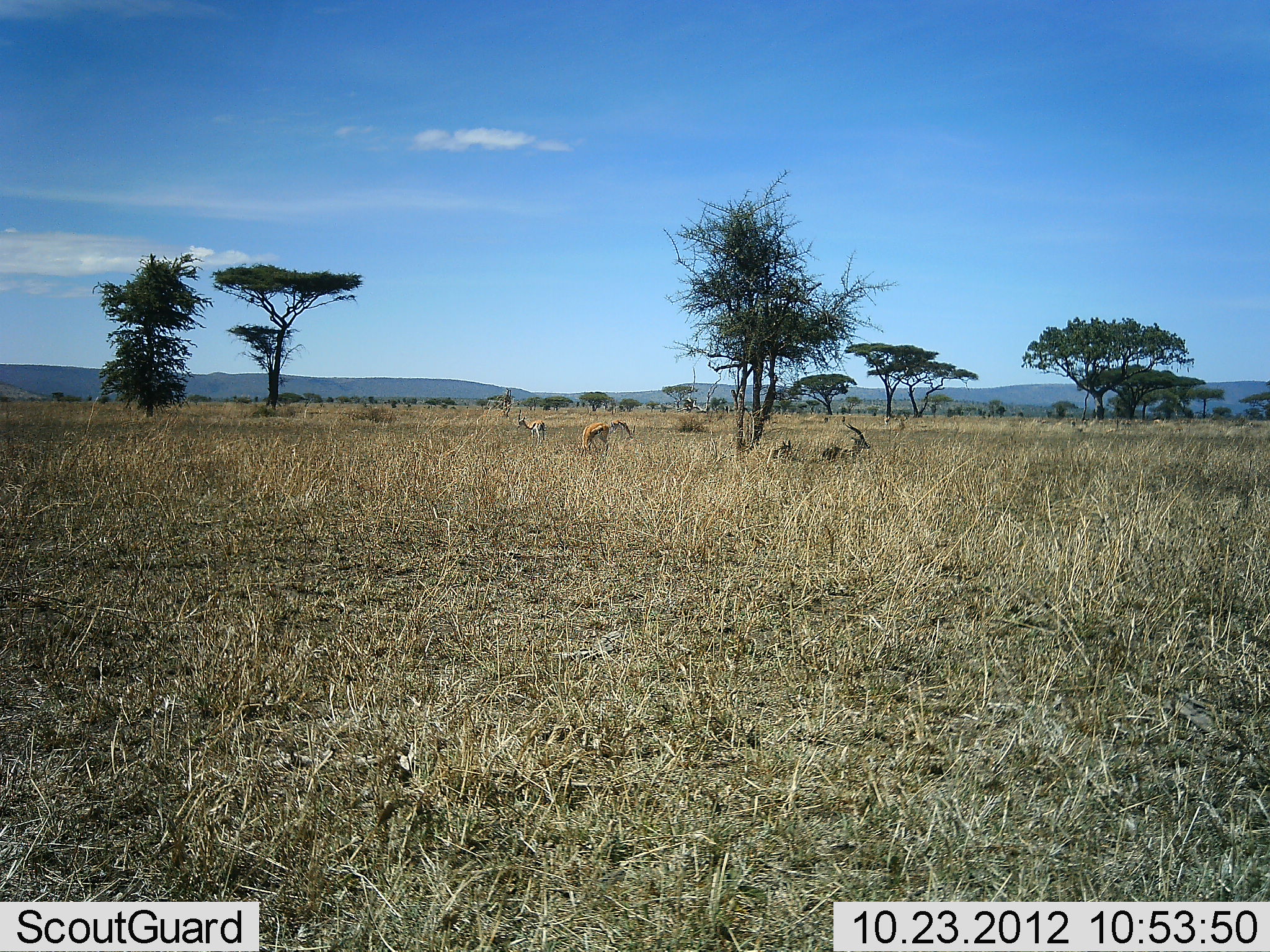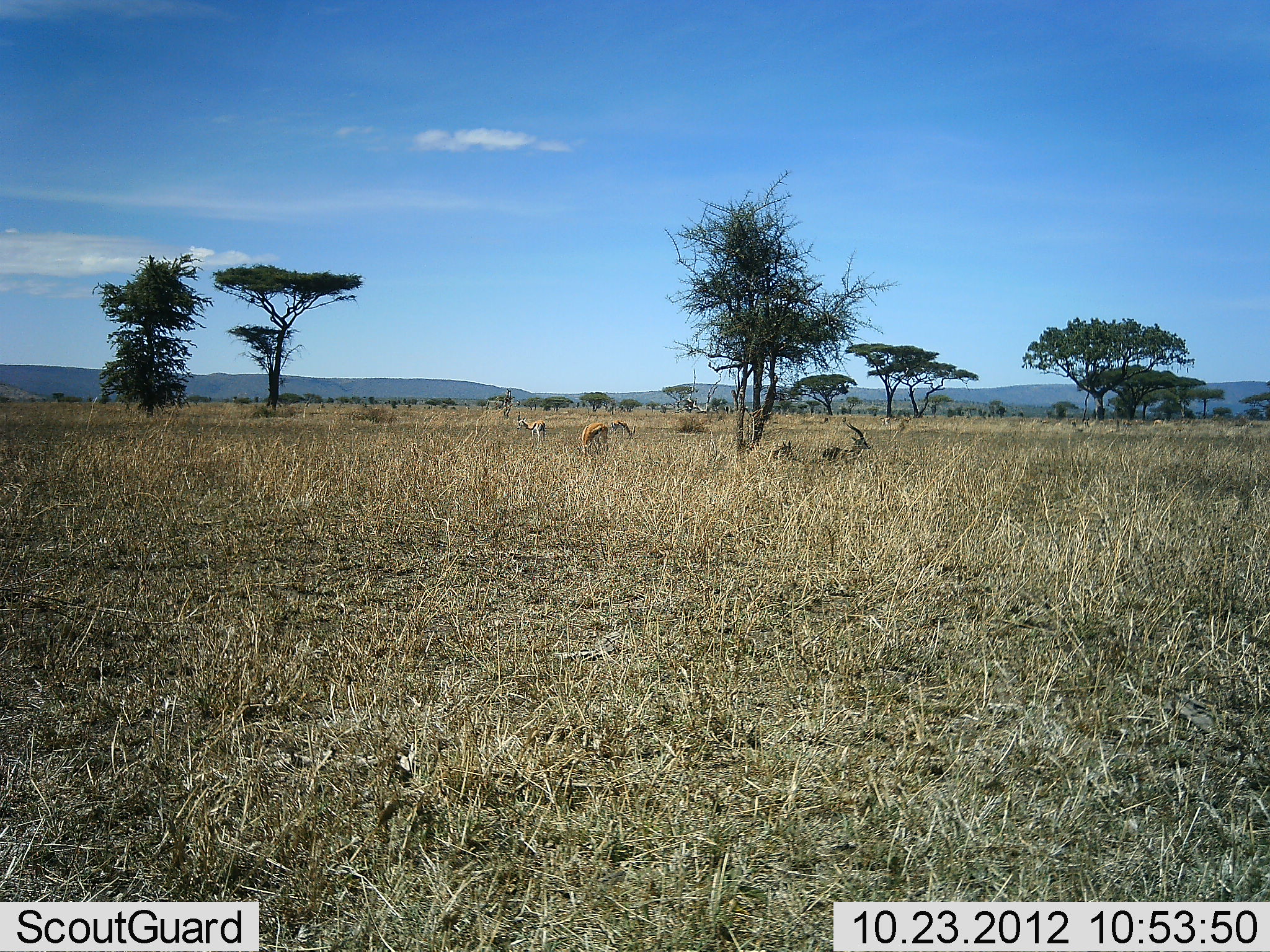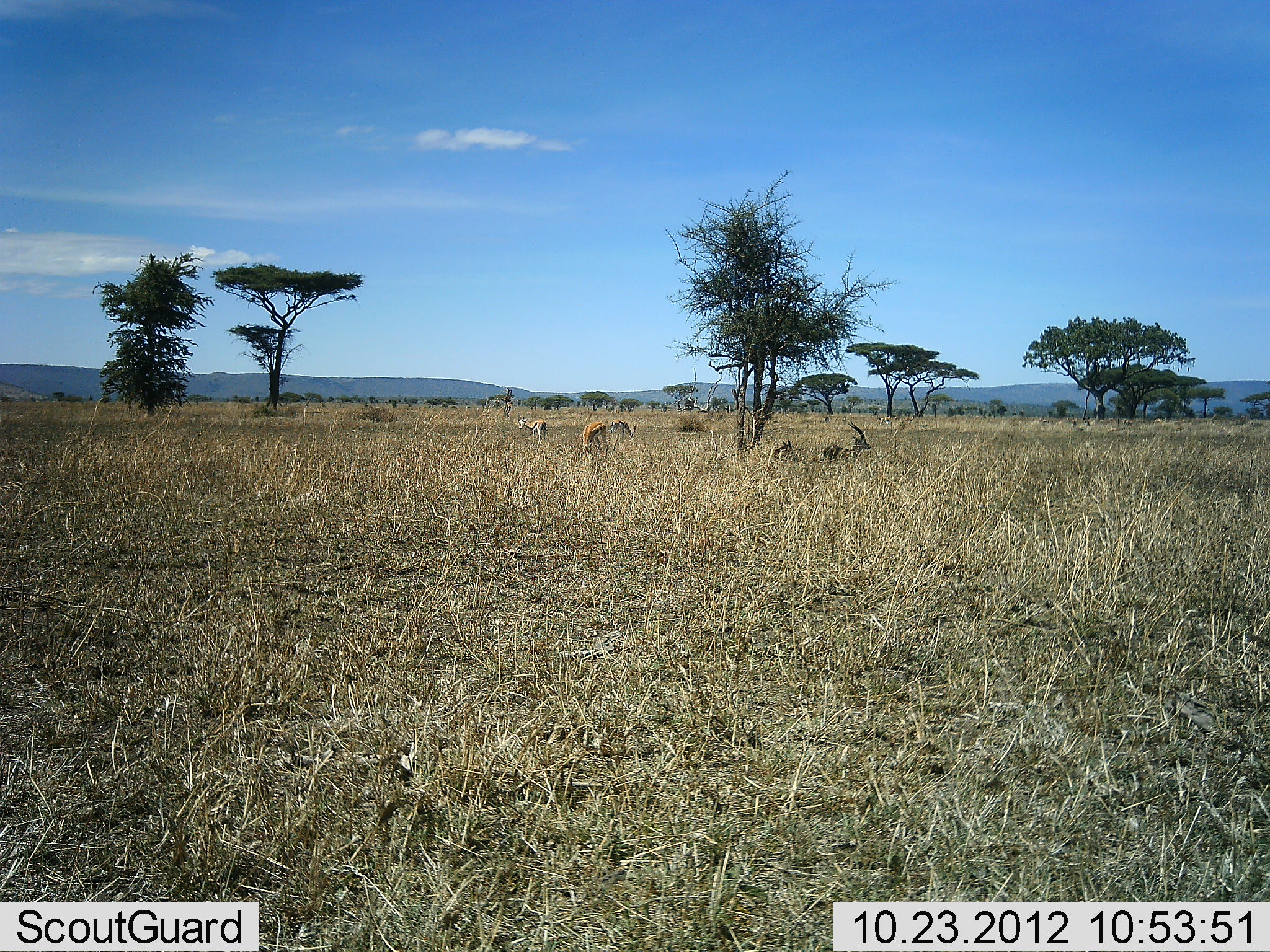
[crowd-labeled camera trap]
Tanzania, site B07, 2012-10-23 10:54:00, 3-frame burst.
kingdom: Animalia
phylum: Chordata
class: Mammalia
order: Artiodactyla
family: Bovidae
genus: Eudorcas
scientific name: Eudorcas thomsonii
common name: thomson's gazelle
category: gazellethomsons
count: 5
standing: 73%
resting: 73%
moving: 0%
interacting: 0%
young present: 9%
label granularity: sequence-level